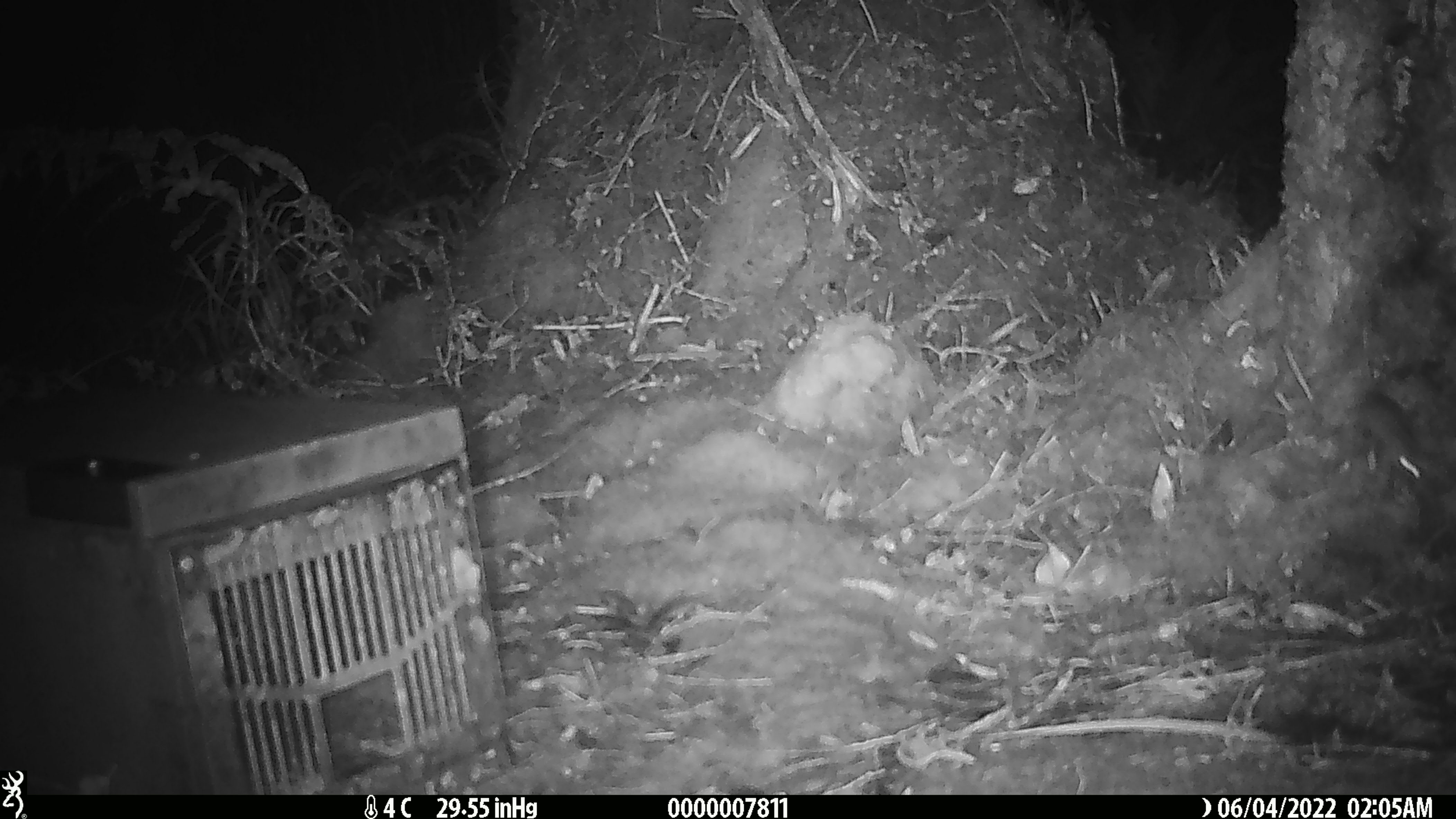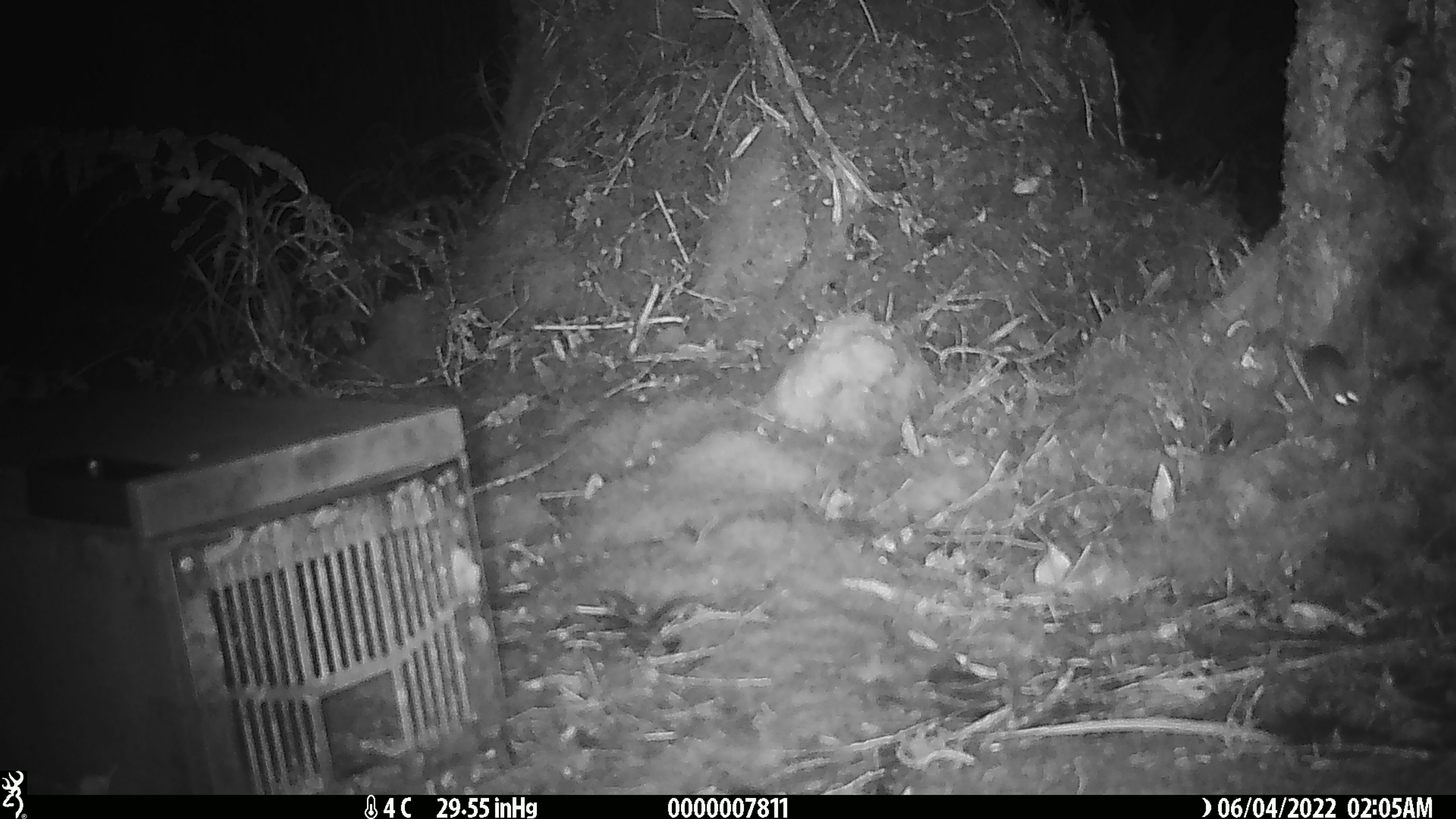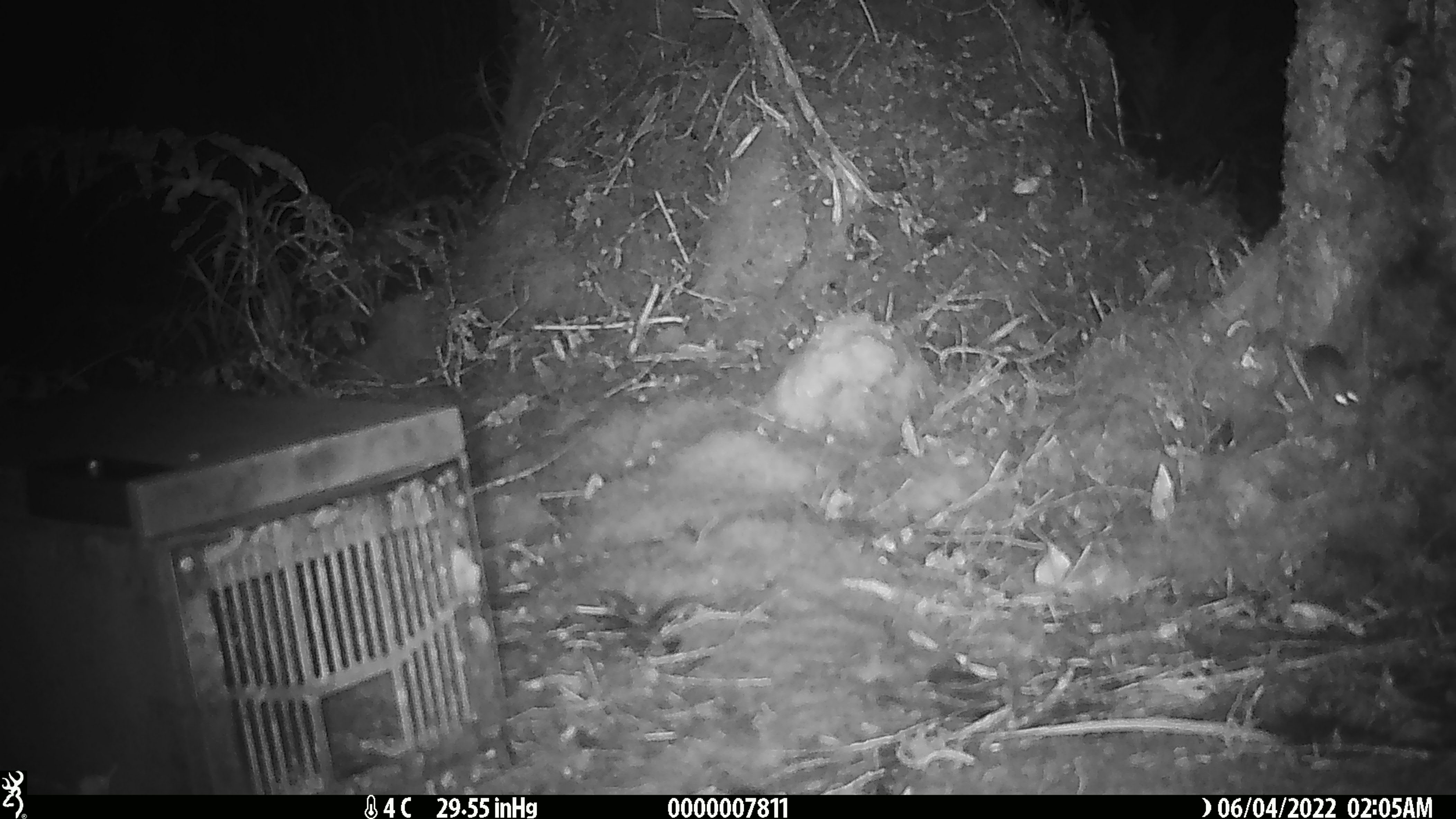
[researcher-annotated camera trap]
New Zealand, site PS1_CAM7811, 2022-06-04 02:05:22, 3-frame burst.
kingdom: Animalia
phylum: Chordata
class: Mammalia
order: Rodentia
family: Muridae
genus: Mus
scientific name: Mus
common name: mouse